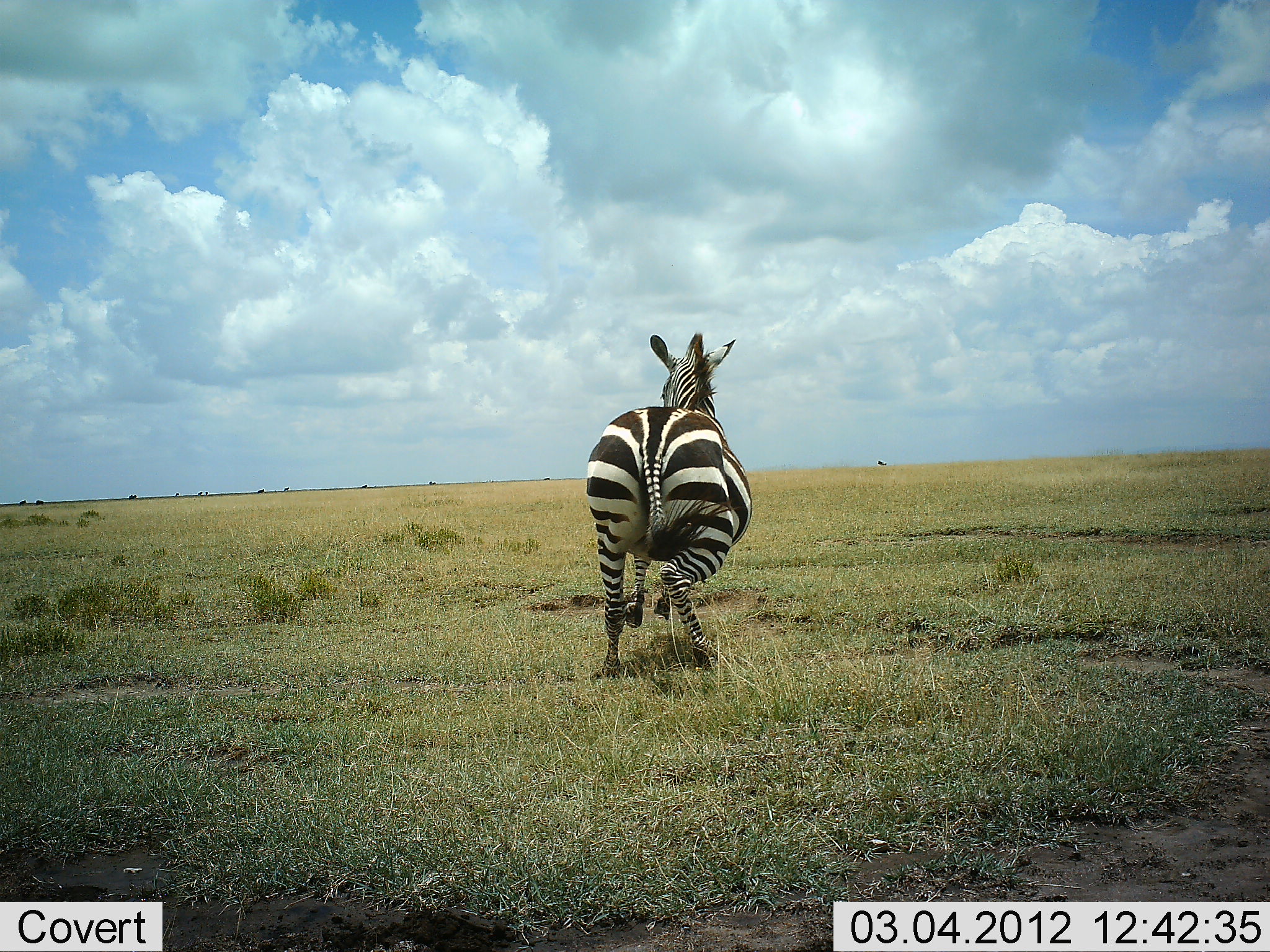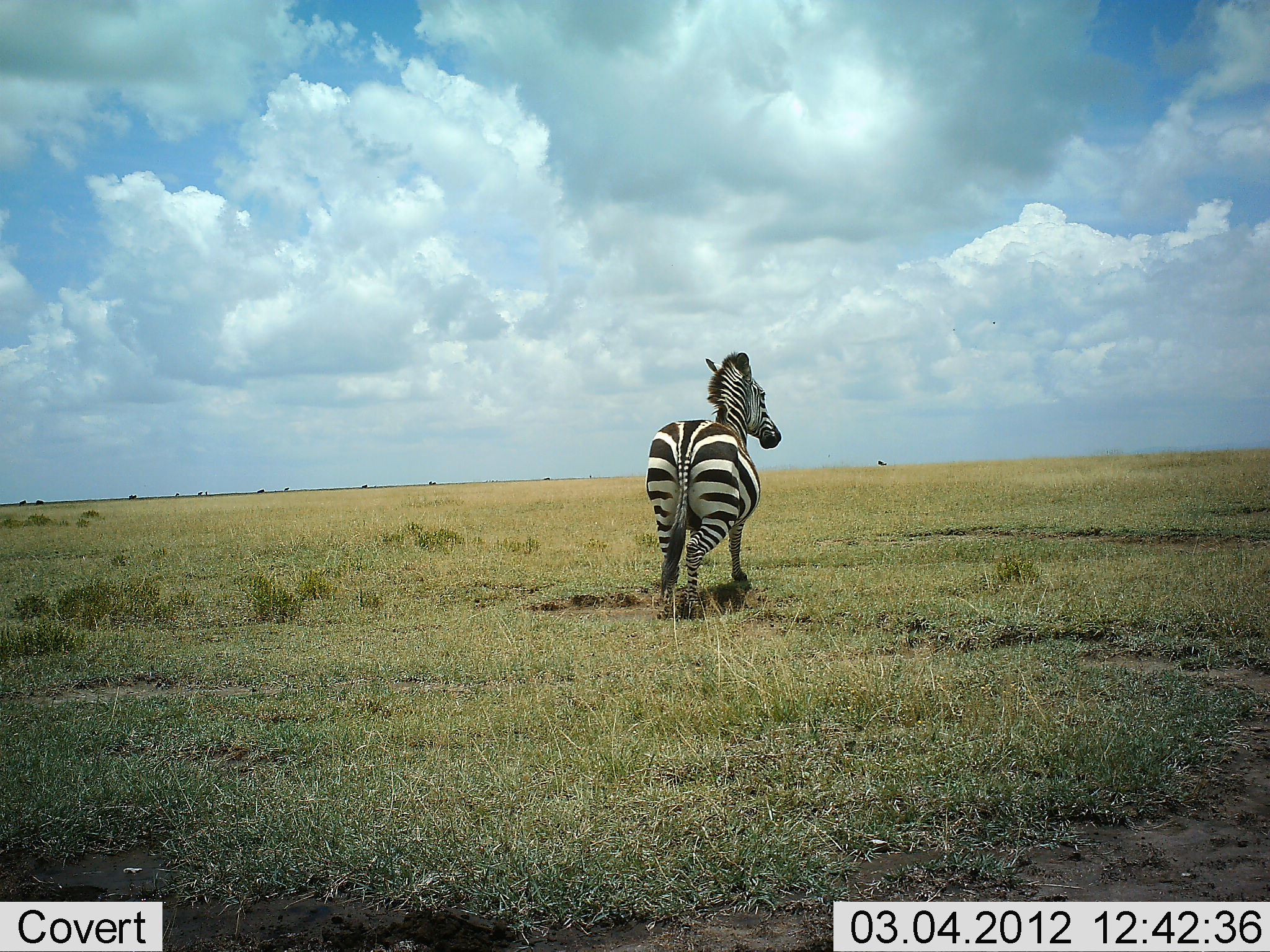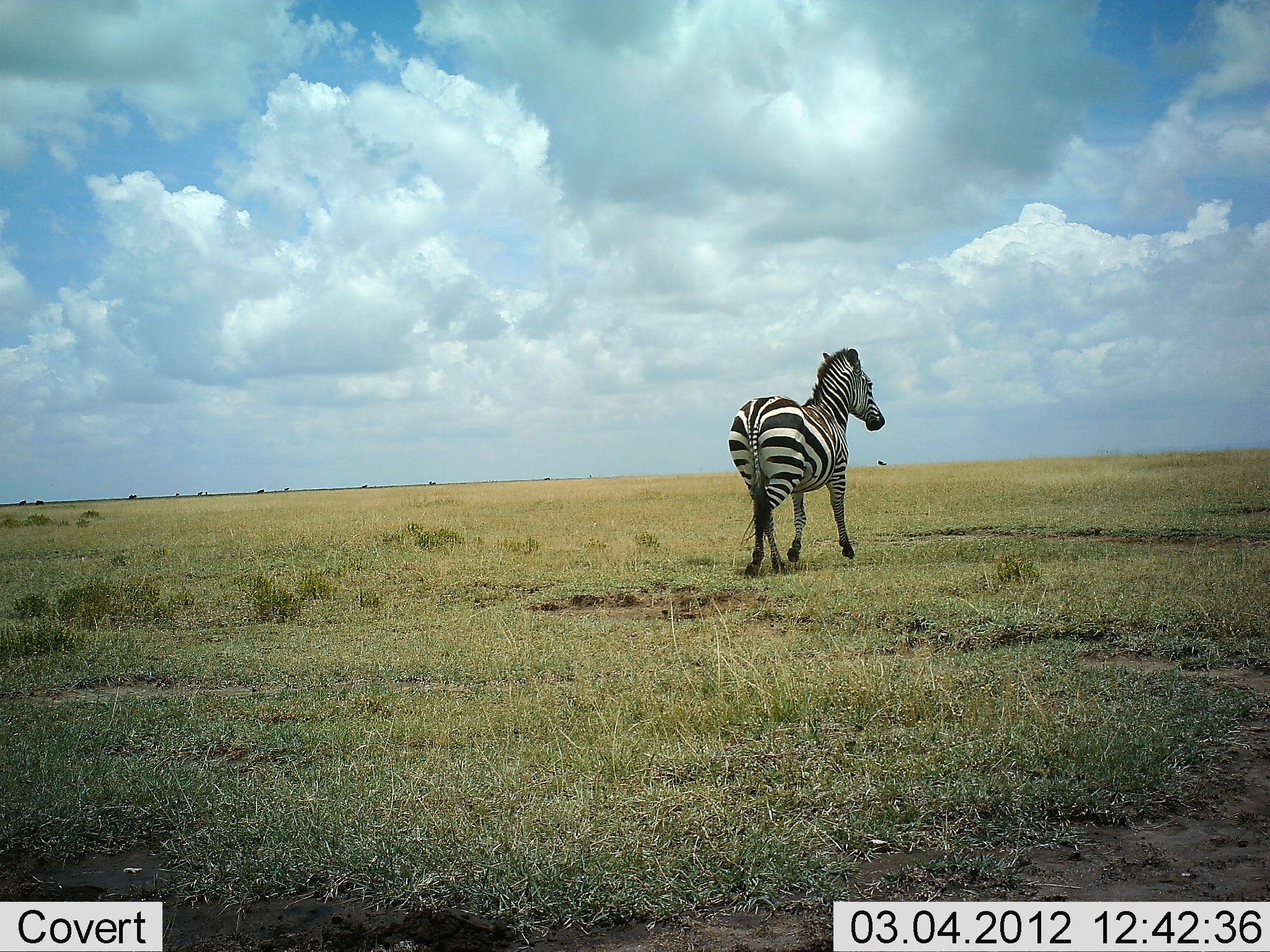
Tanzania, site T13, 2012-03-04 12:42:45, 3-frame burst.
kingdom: Animalia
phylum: Chordata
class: Mammalia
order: Perissodactyla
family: Equidae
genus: Equus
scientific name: Equus quagga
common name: plains zebra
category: zebra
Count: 1.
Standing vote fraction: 0%.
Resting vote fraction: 0%.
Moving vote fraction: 100%.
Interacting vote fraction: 0%.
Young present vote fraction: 0%.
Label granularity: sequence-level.